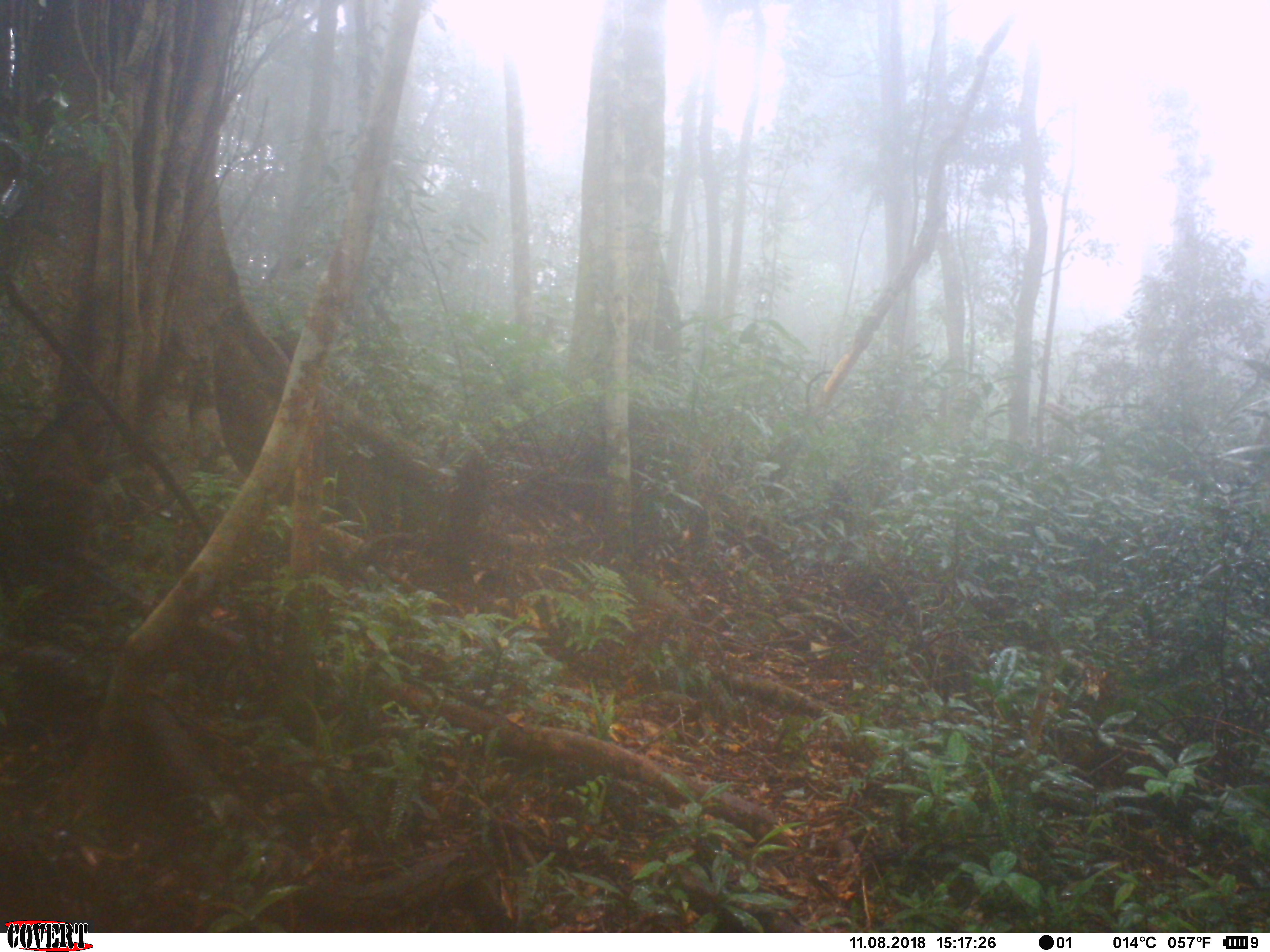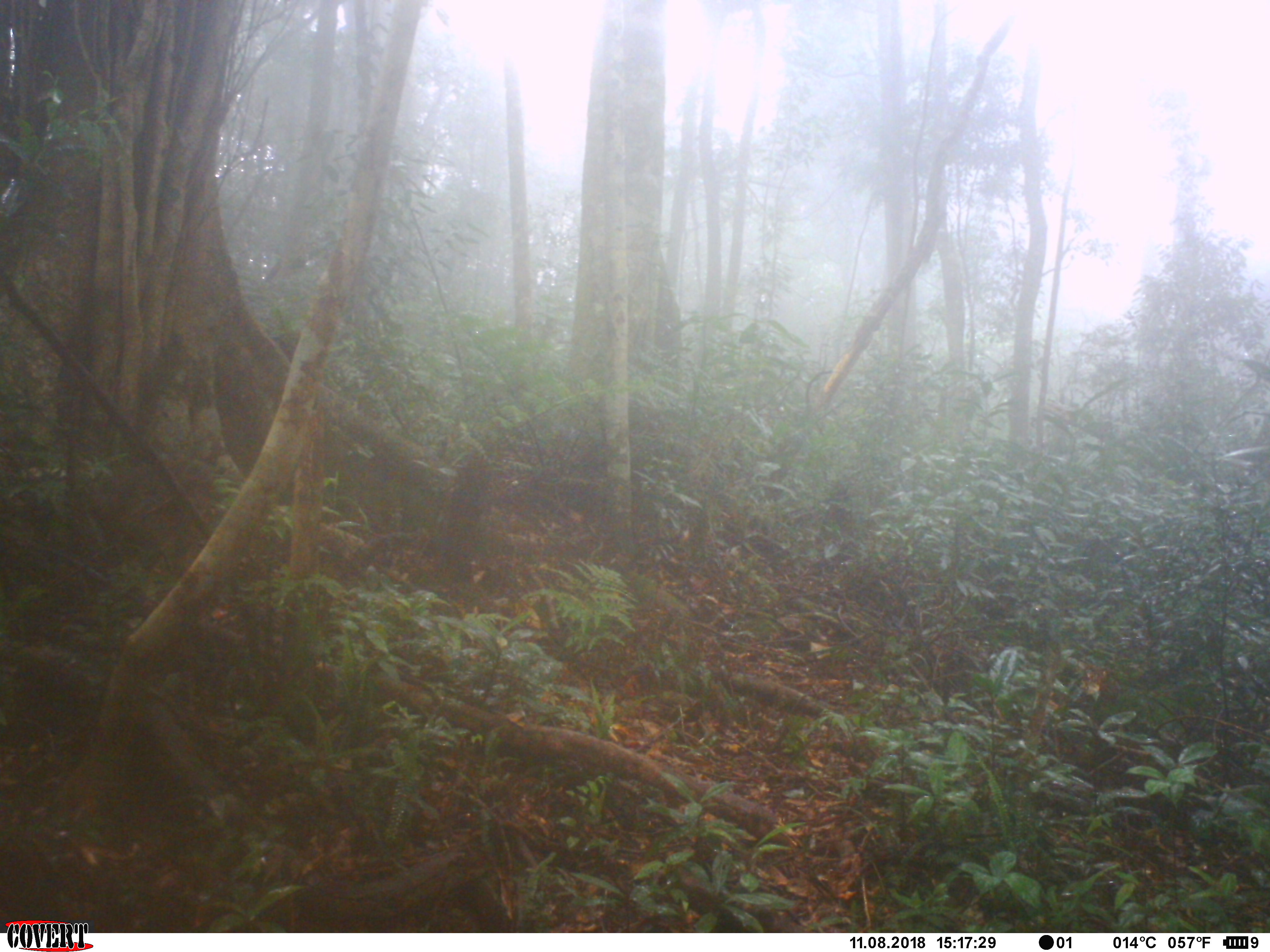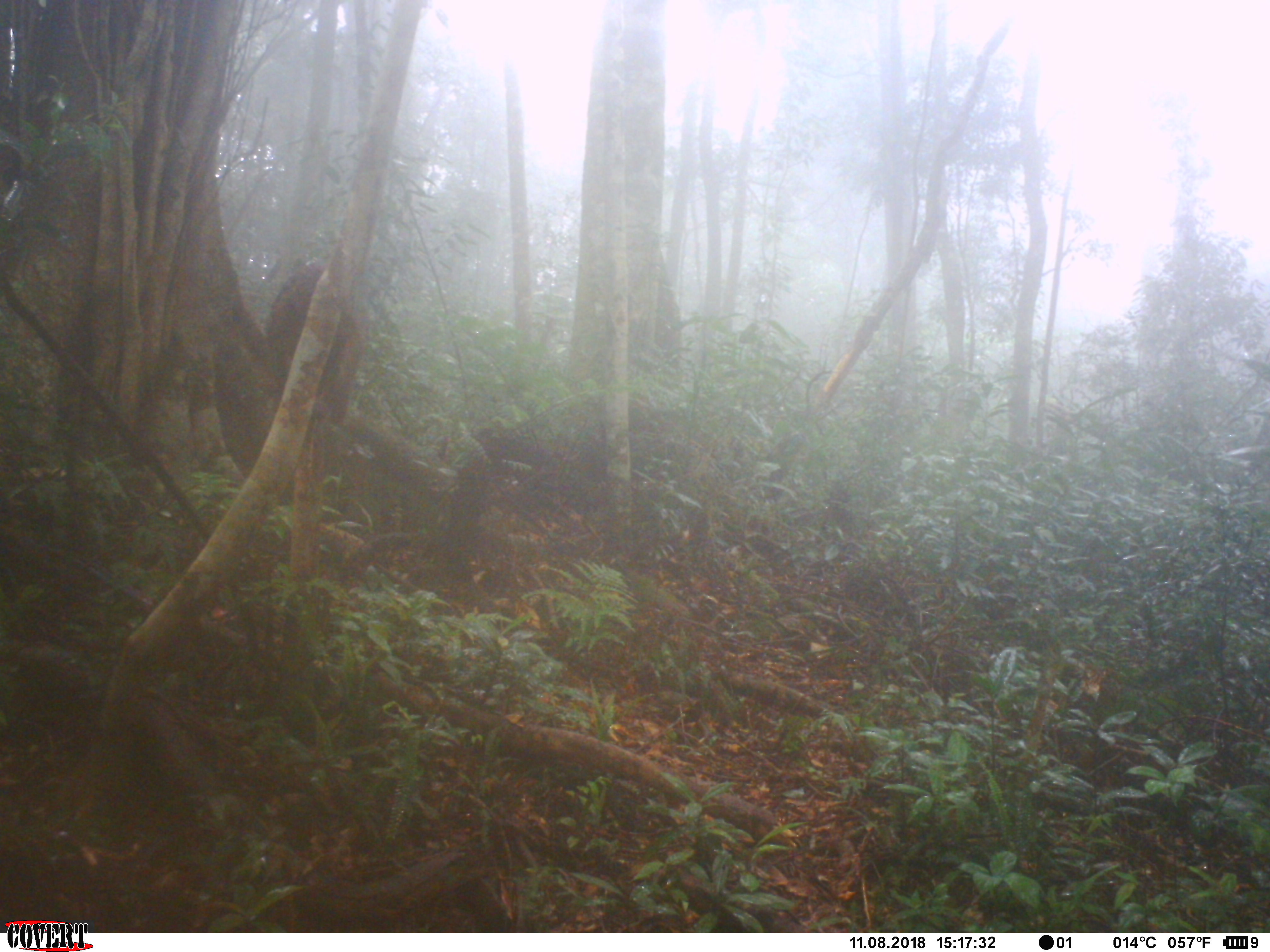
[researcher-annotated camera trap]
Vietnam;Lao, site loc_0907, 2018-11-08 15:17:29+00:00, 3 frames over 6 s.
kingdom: Animalia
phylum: Chordata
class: Mammalia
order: Primates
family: Cercopithecidae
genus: Macaca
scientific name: Macaca arctoides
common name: stump-tailed macaque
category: stump tailed macaque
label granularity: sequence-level